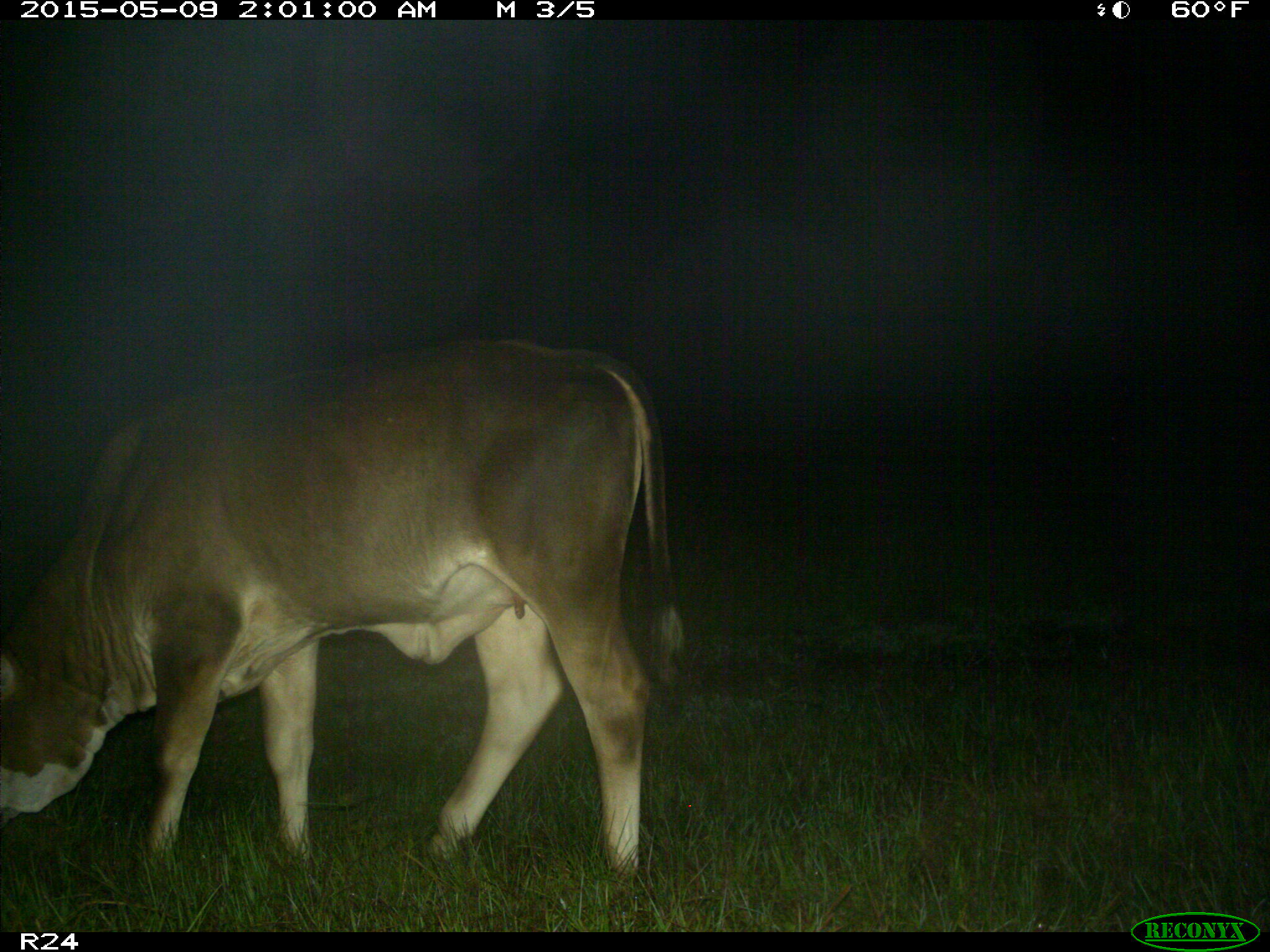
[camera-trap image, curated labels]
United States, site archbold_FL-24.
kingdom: Animalia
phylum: Chordata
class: Mammalia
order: Artiodactyla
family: Bovidae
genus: Bos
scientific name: Bos taurus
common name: domestic cow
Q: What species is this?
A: Bos taurus (domestic cow).